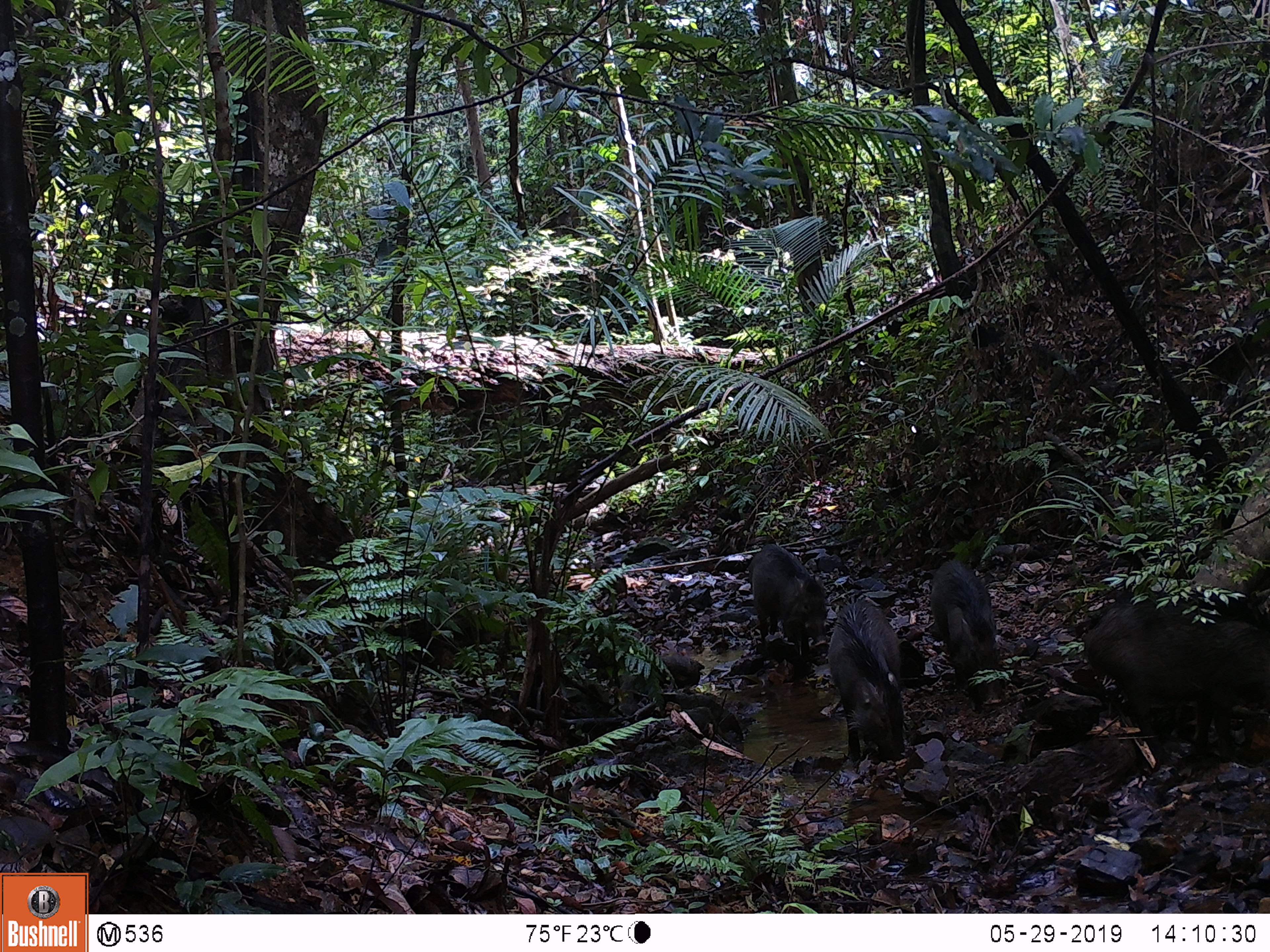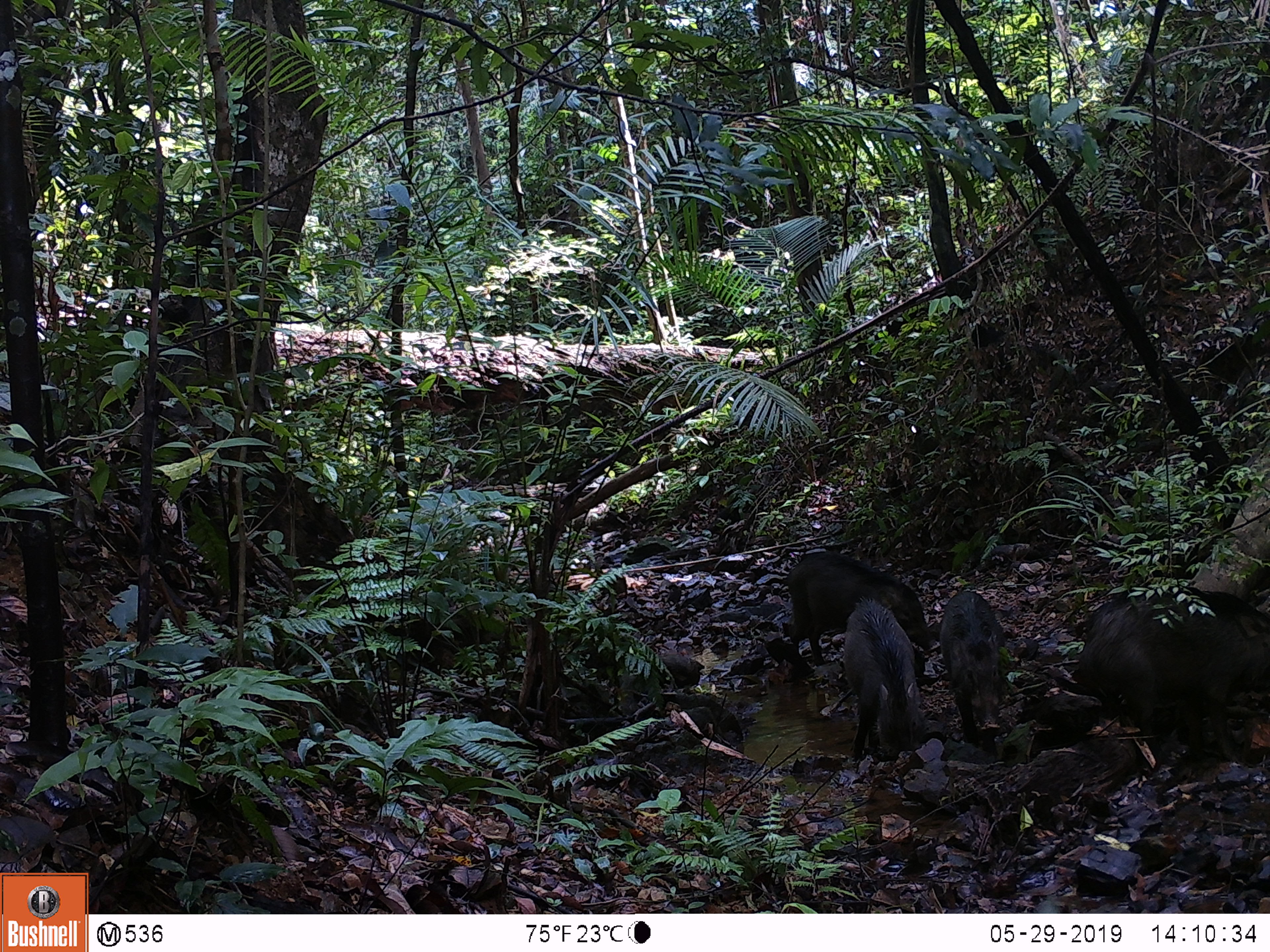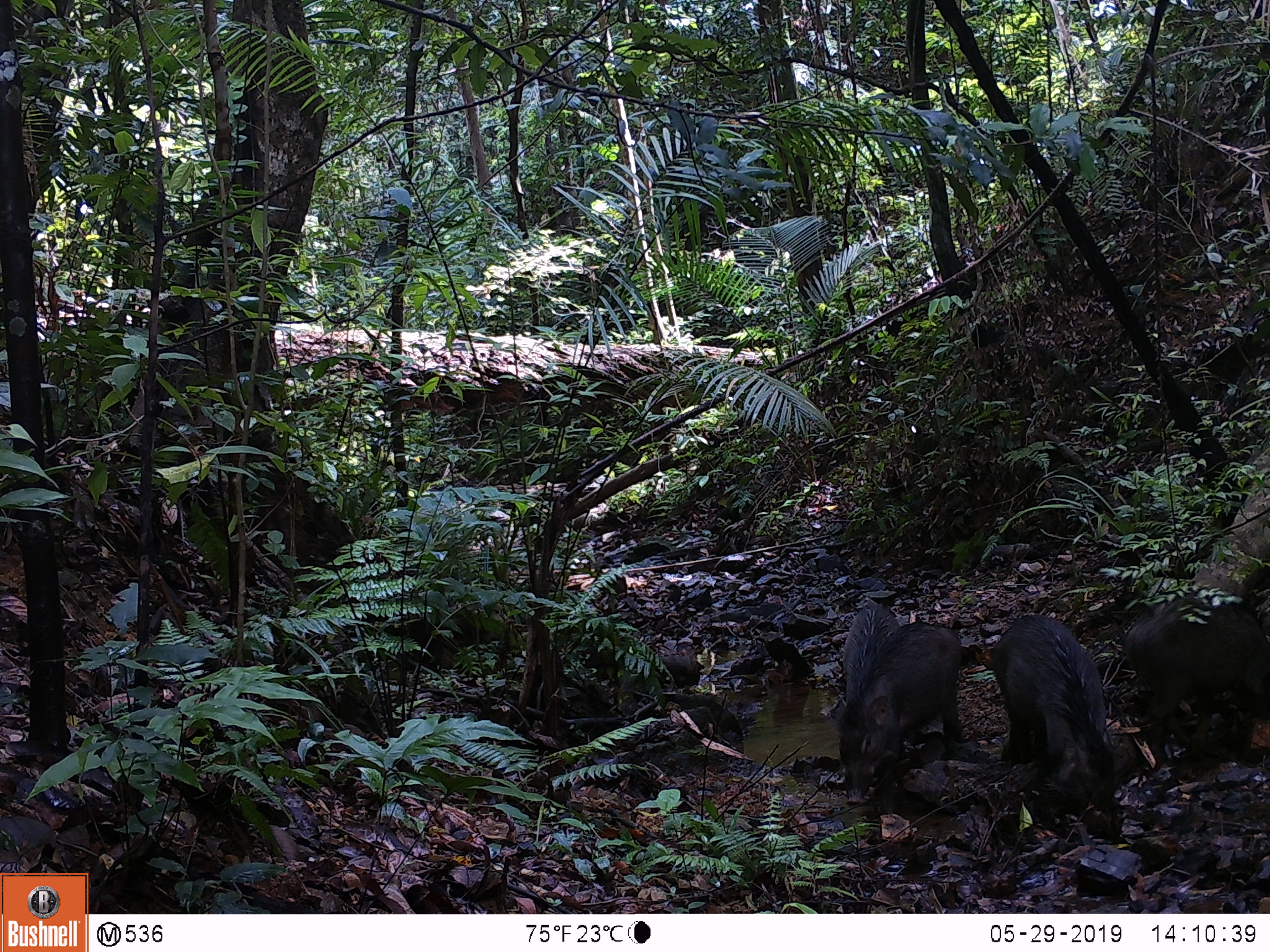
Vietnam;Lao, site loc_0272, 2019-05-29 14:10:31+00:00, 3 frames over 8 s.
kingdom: Animalia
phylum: Chordata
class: Mammalia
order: Artiodactyla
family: Suidae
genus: Sus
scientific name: Sus scrofa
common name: eurasian wild pig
Eurasian wild pig (Sus scrofa). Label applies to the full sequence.